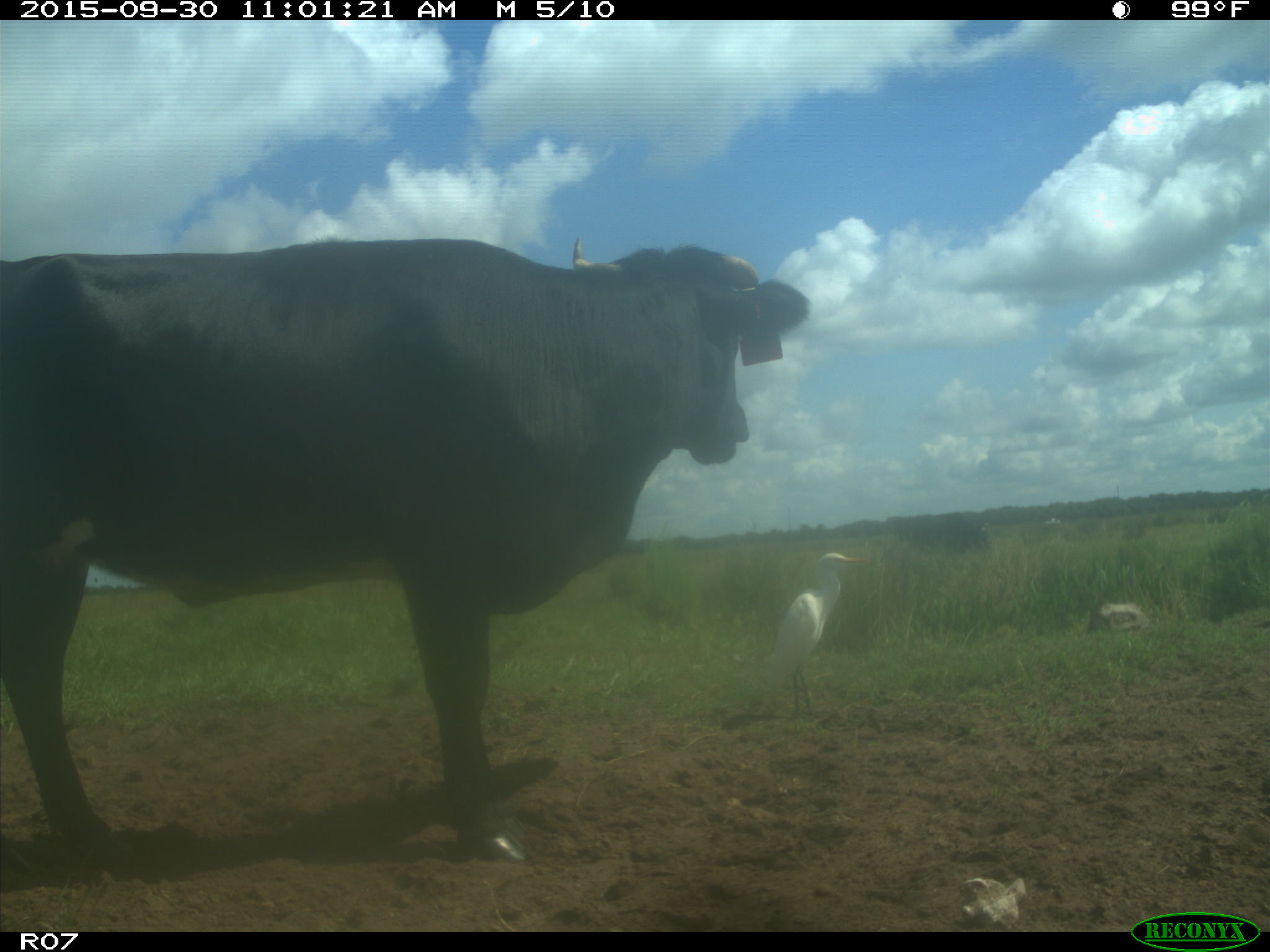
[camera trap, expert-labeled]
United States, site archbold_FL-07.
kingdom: Animalia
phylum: Chordata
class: Mammalia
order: Artiodactyla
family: Bovidae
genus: Bos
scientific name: Bos taurus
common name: domestic cow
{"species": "Bos taurus (domestic cow)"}